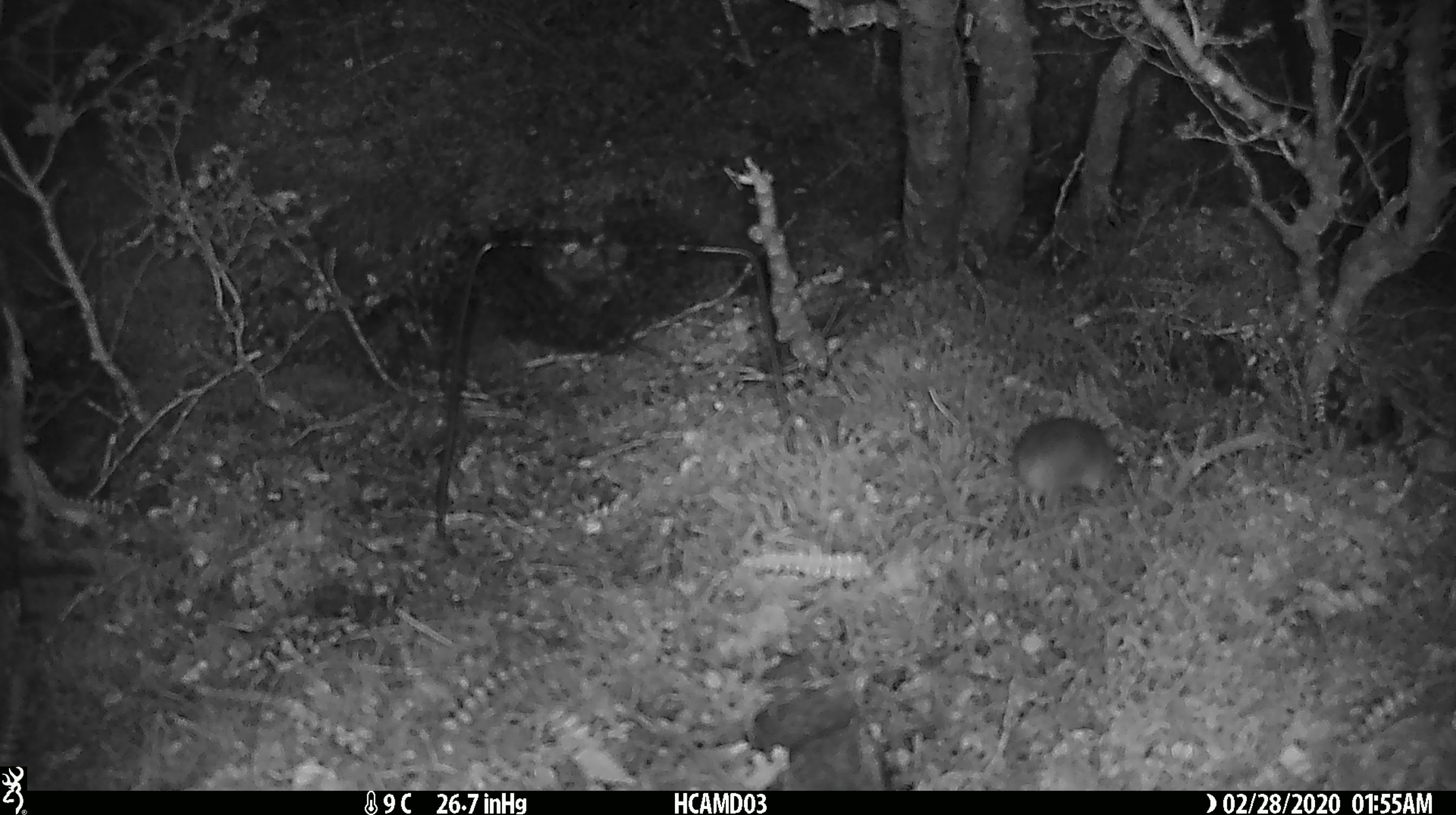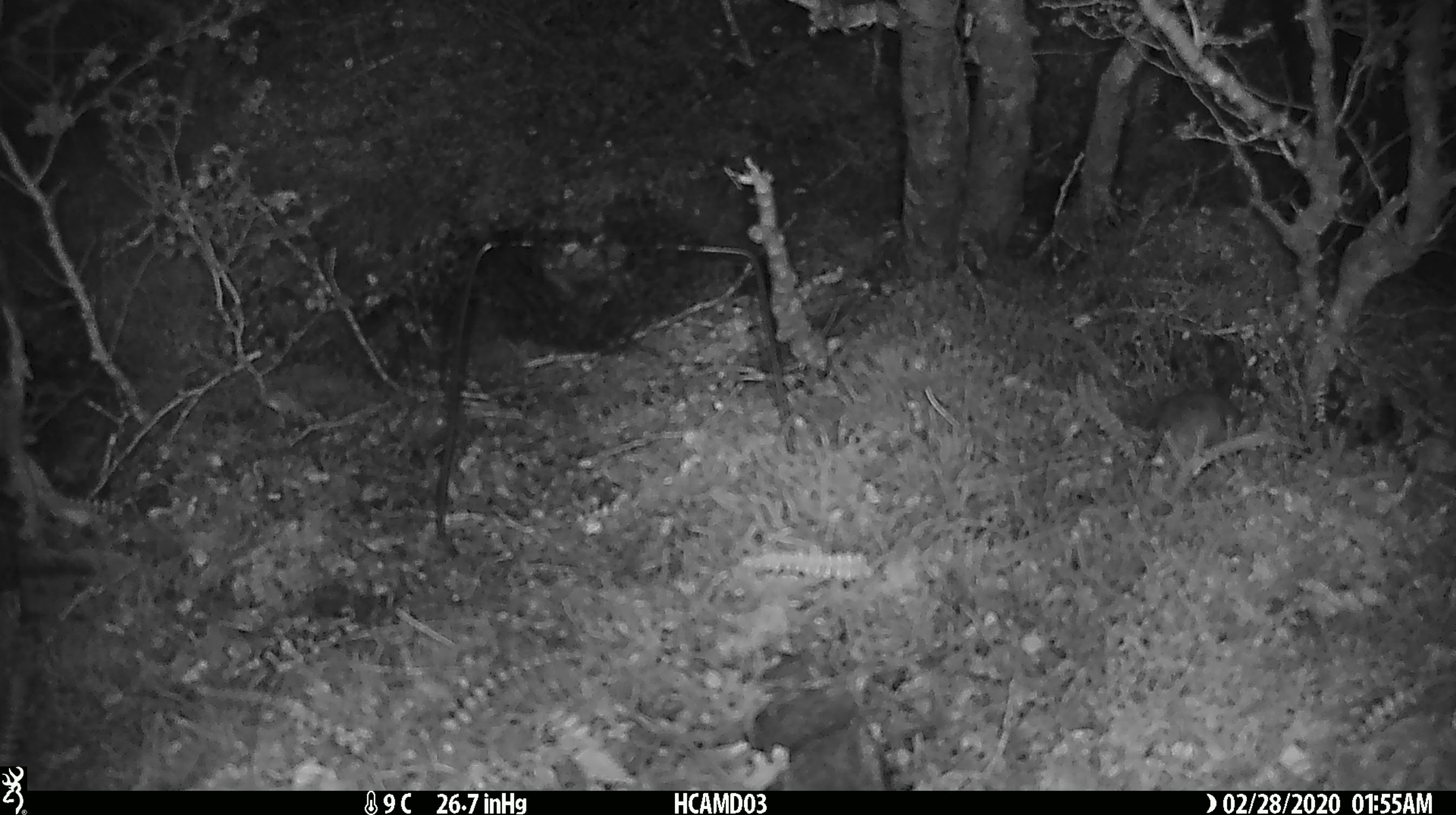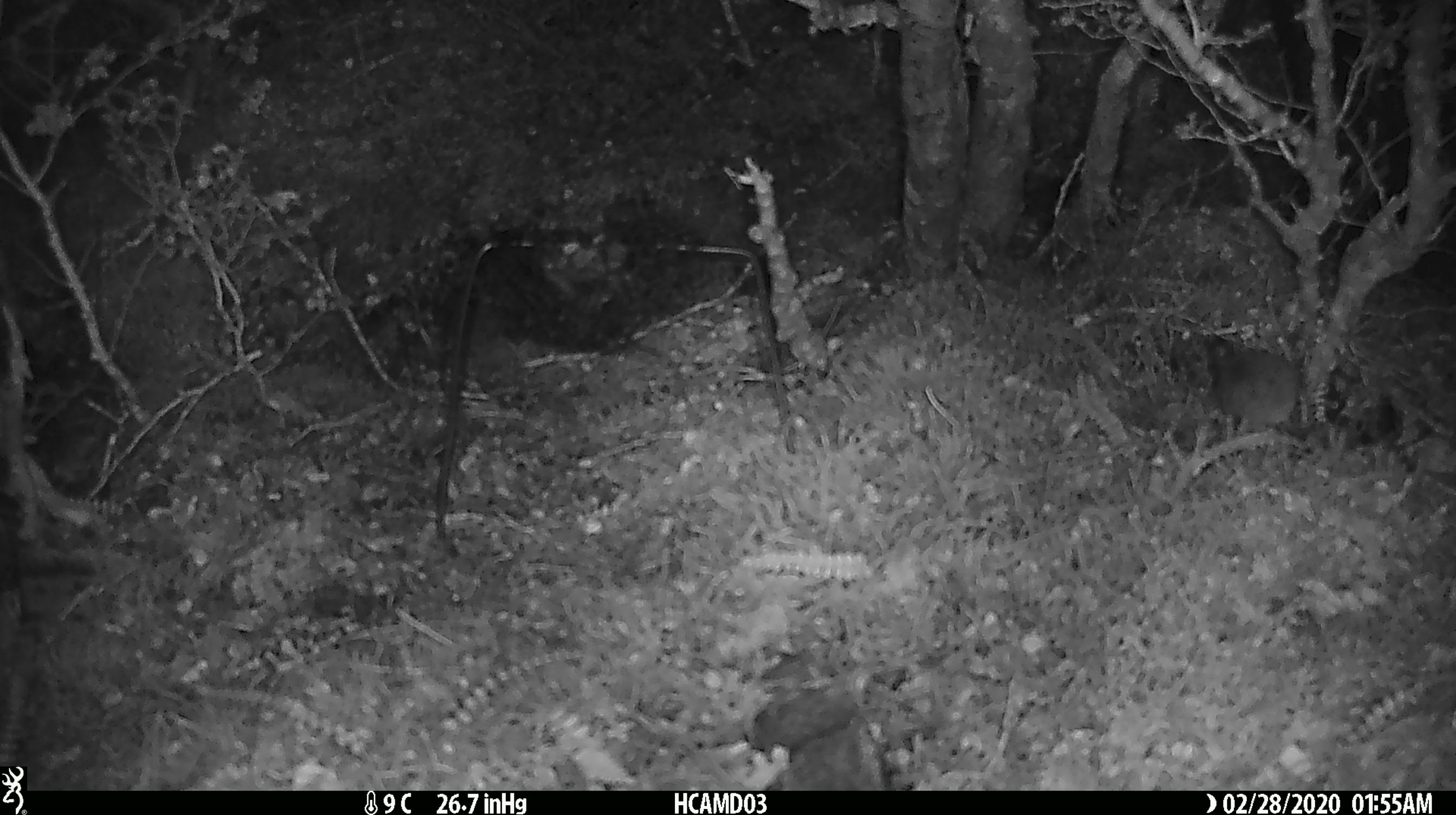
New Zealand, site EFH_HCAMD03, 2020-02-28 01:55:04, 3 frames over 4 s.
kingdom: Animalia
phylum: Chordata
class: Mammalia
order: Rodentia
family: Muridae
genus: Mus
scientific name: Mus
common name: mouse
Mouse (Mus).